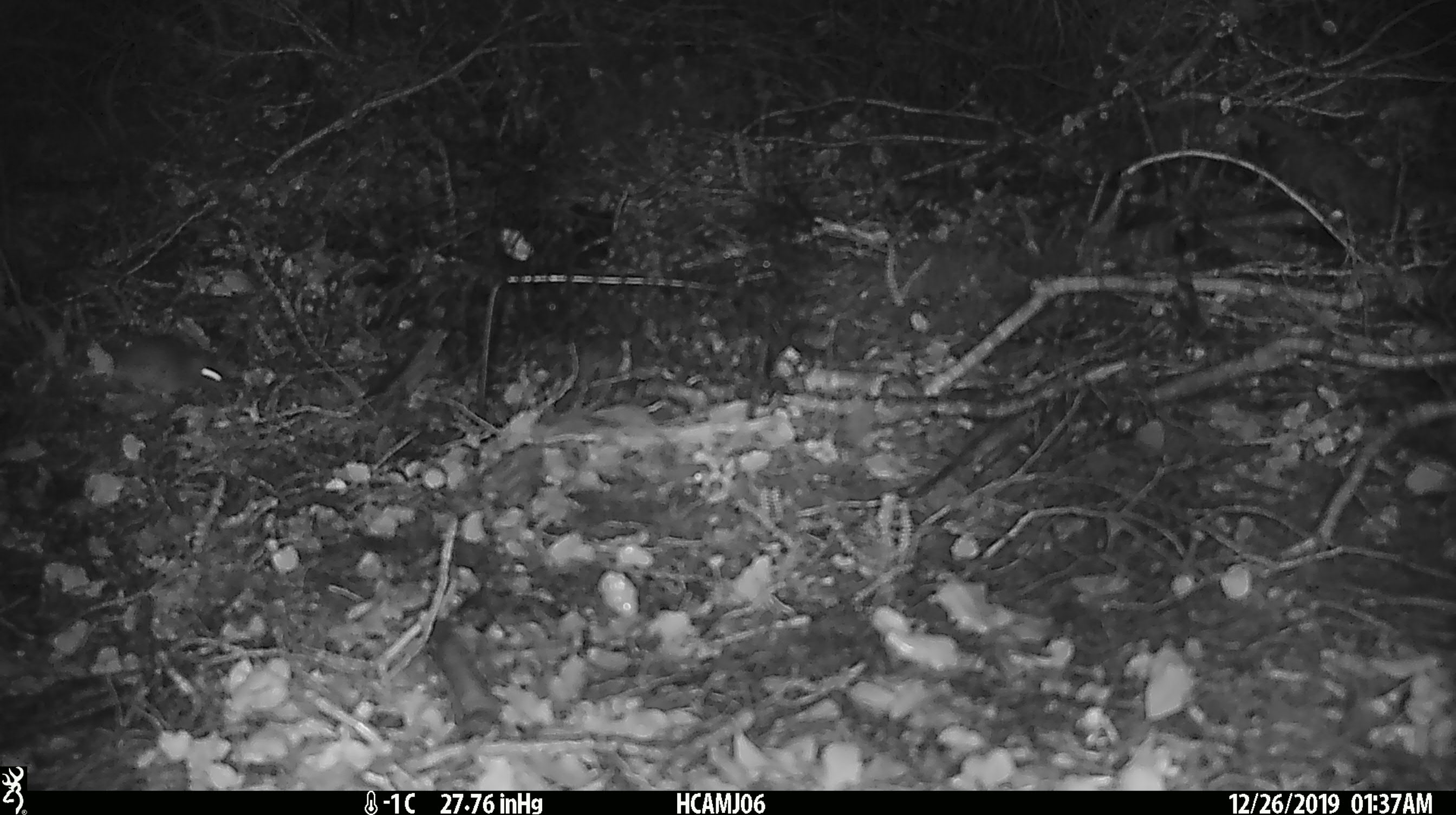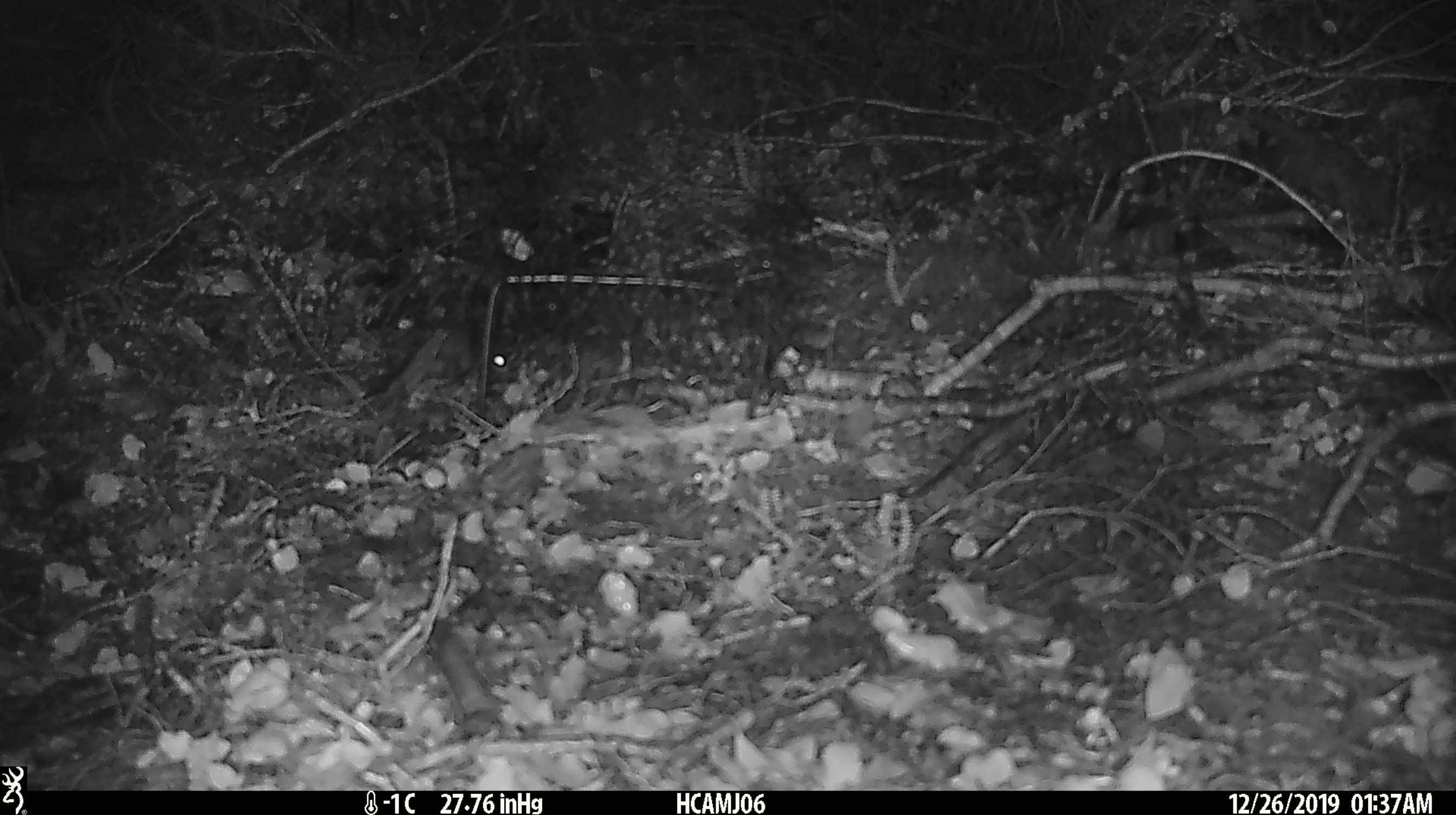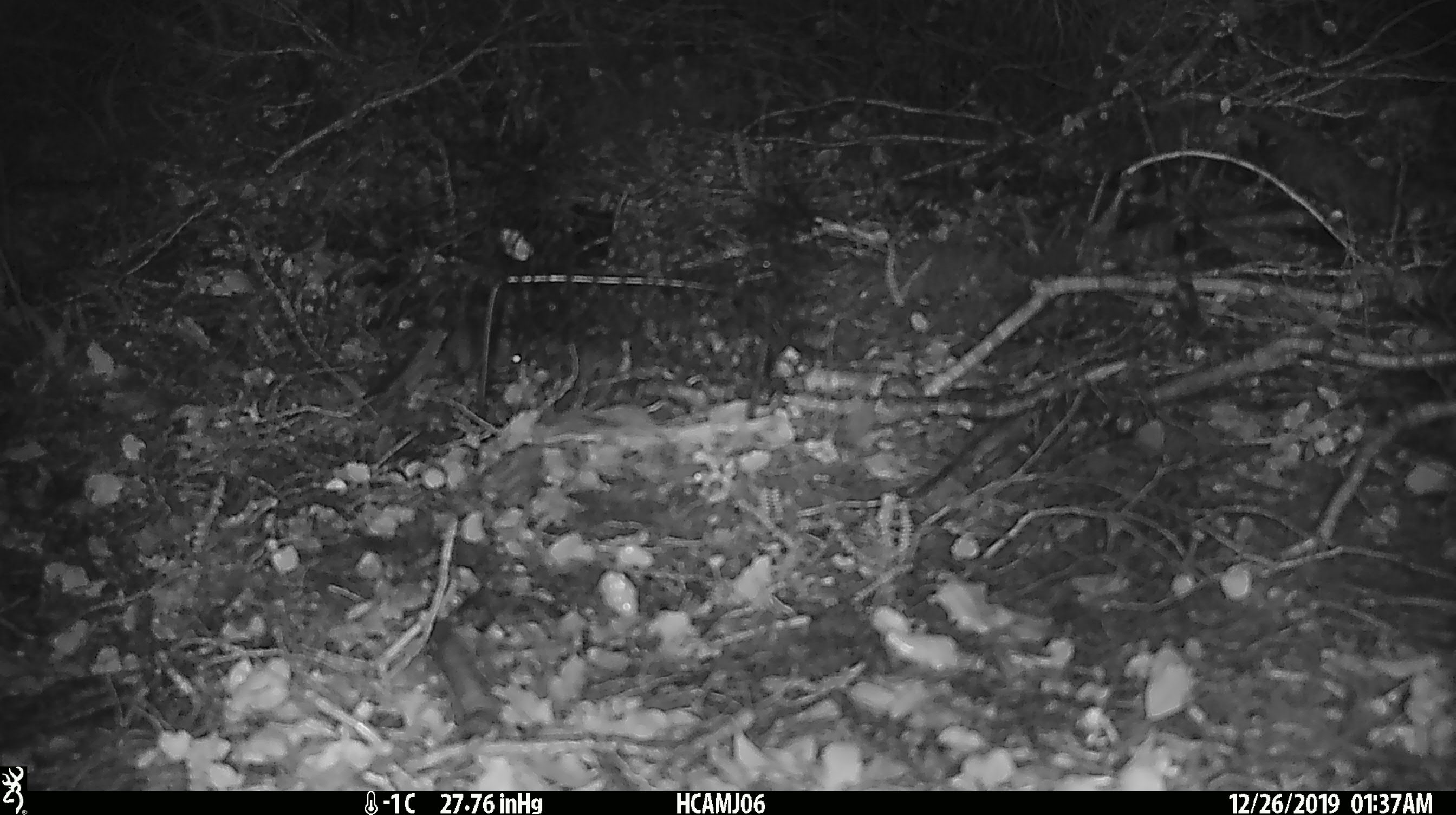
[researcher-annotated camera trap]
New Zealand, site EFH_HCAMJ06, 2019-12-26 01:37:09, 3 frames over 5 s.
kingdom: Animalia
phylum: Chordata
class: Mammalia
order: Rodentia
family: Muridae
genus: Mus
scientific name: Mus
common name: mouse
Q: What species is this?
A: Mouse (Mus).